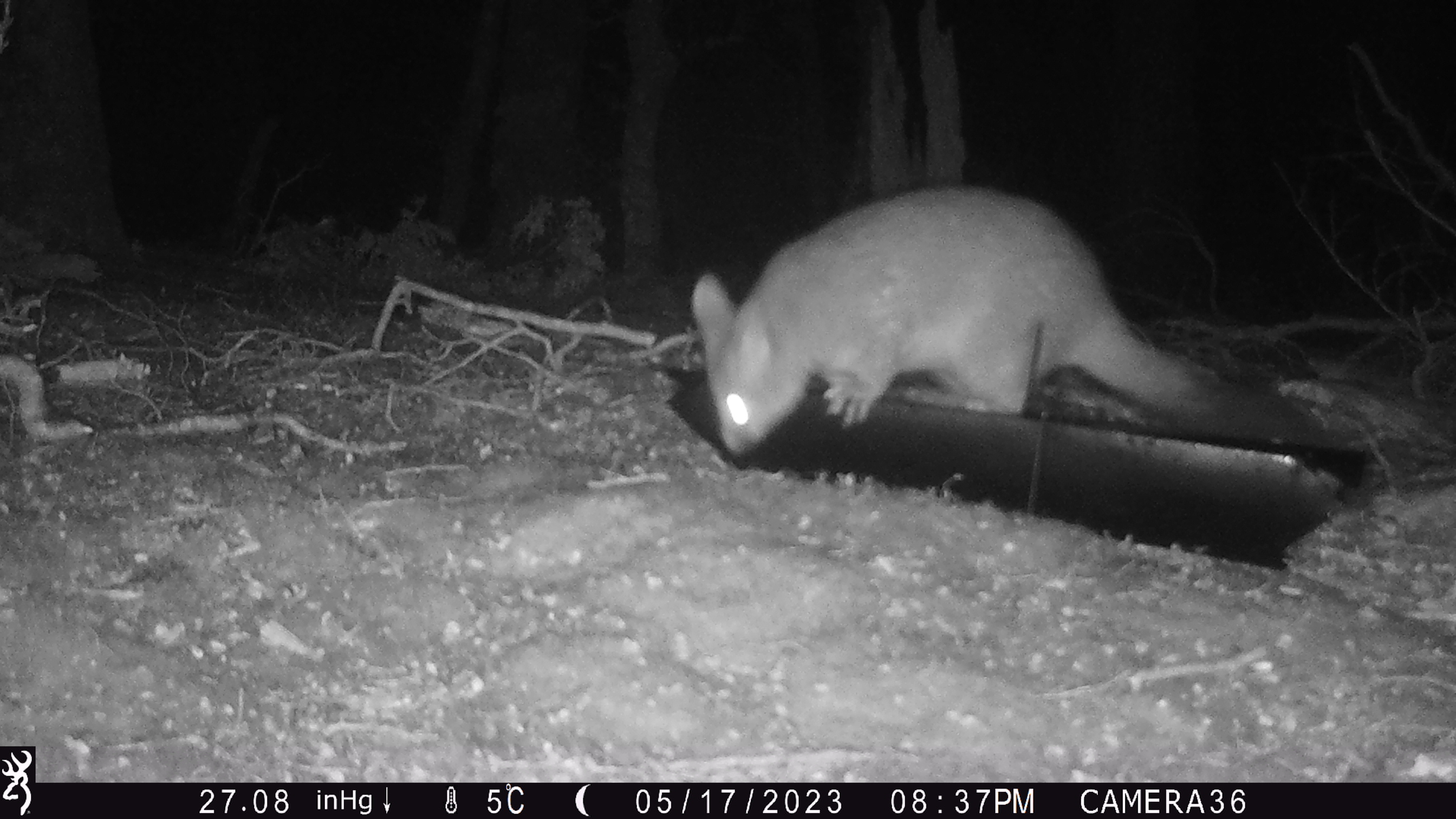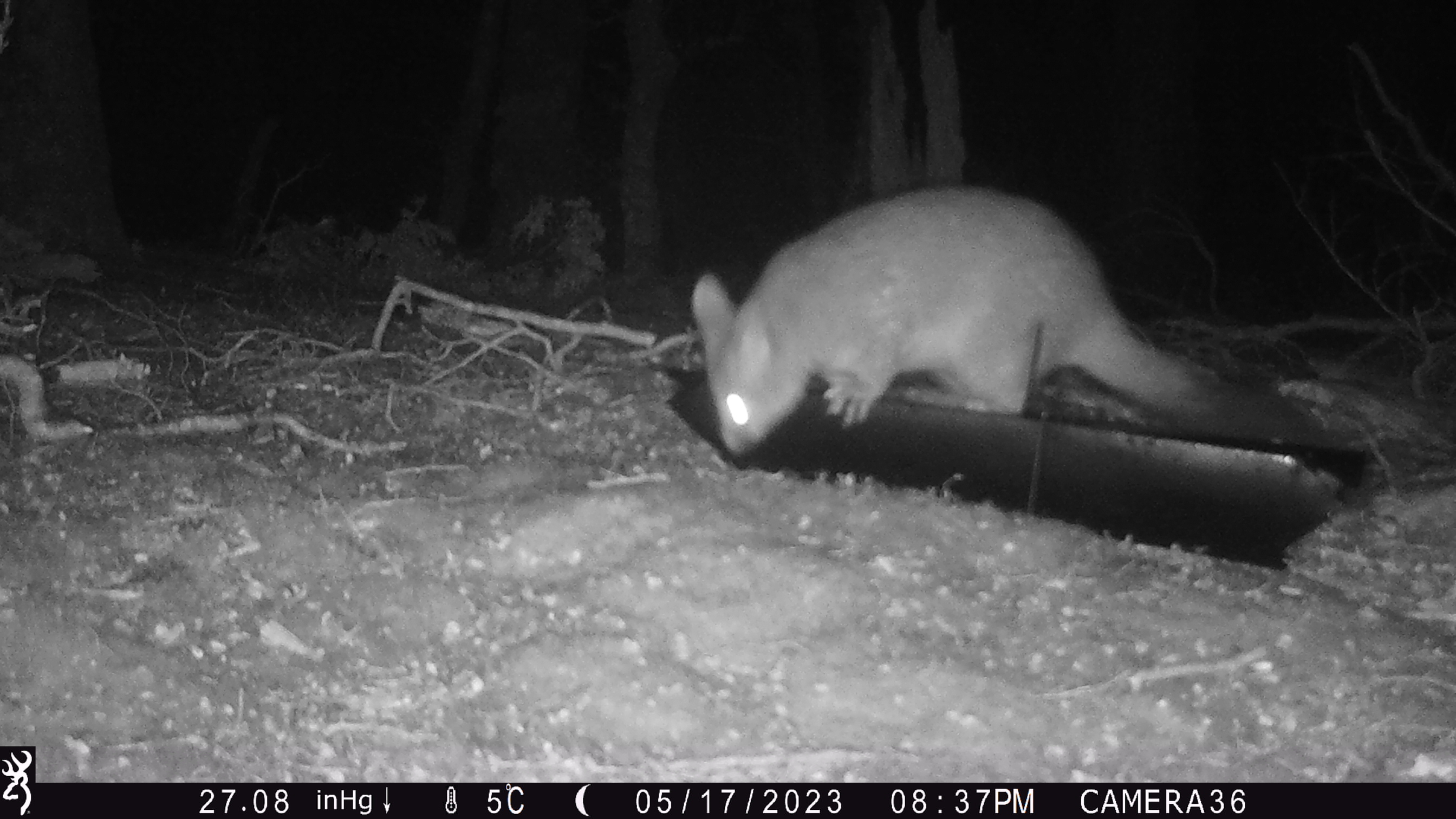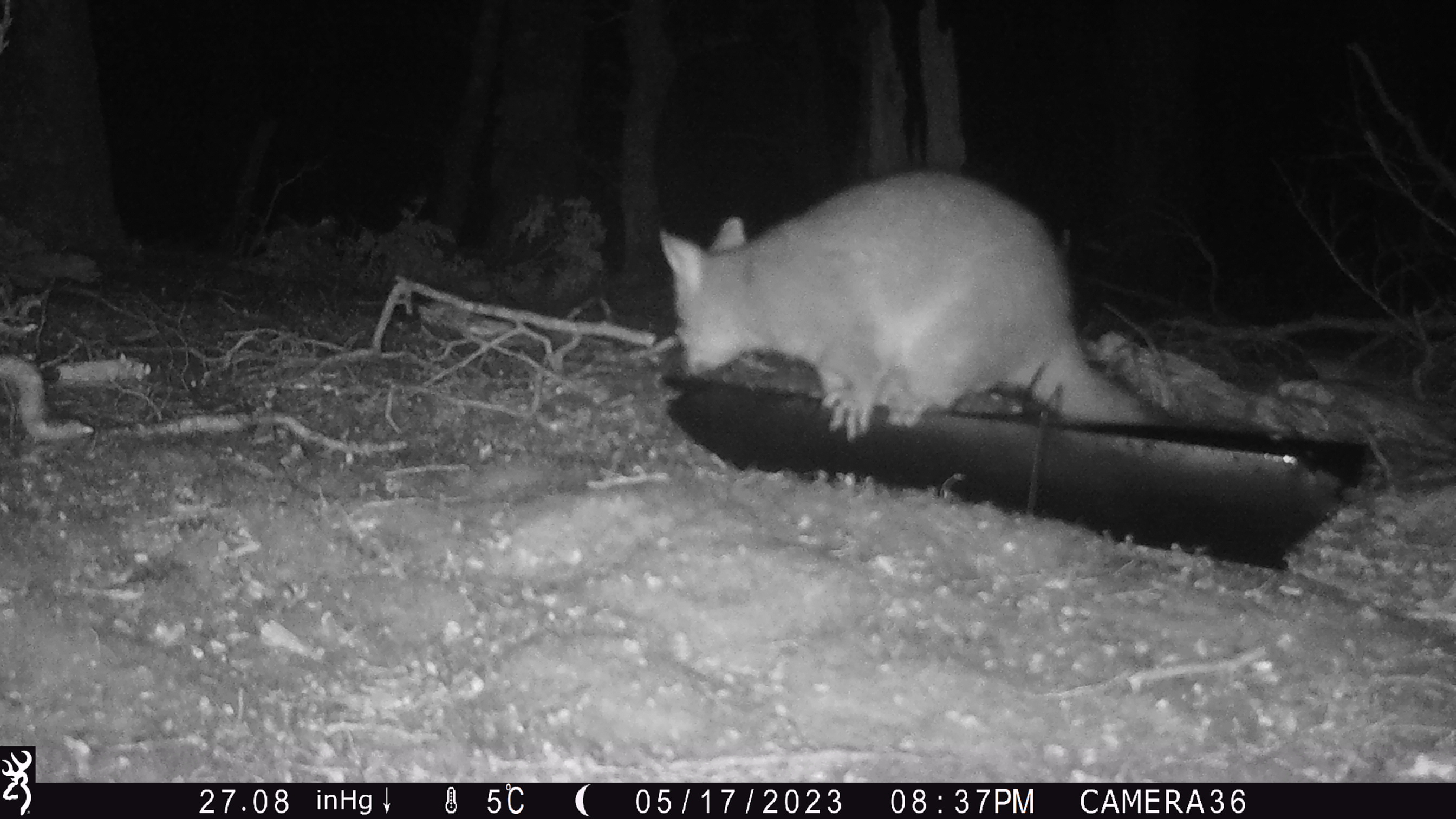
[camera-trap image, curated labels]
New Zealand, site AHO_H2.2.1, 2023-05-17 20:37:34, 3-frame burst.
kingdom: Animalia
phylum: Chordata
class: Mammalia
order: Diprotodontia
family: Phalangeridae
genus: Trichosurus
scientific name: Trichosurus vulpecula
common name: common brushtail possum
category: possum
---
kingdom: Animalia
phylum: Chordata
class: Mammalia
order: Carnivora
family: Mustelidae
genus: Mustela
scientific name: Mustela erminea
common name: stoat